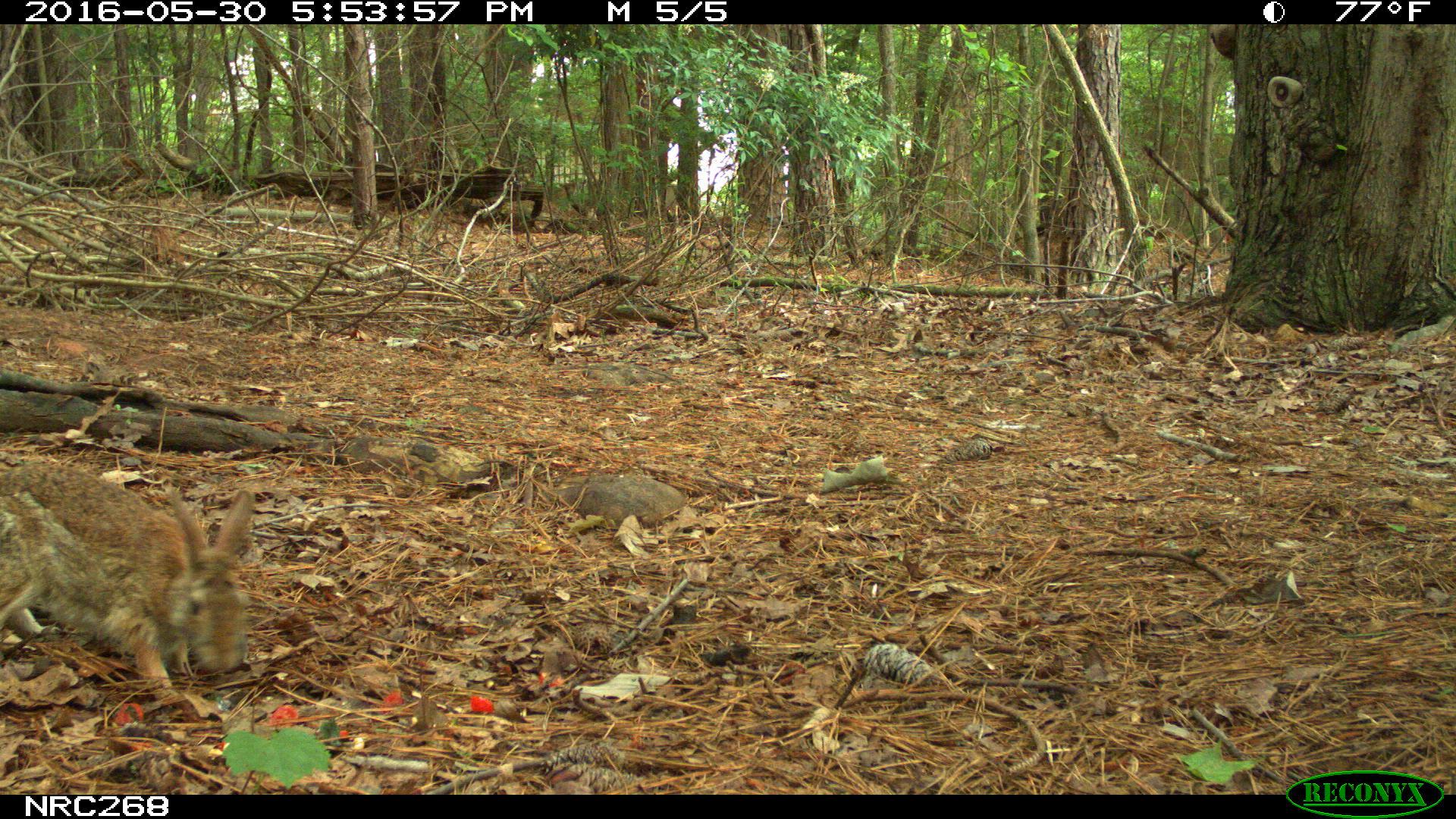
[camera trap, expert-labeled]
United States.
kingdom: Animalia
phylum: Chordata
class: Mammalia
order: Lagomorpha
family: Leporidae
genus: Sylvilagus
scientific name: Sylvilagus floridanus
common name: eastern cottontail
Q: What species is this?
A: Eastern Cottontail (Sylvilagus floridanus).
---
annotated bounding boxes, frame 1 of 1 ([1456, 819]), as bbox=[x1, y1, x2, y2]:
Eastern Cottontail: bbox=[0, 466, 254, 701]